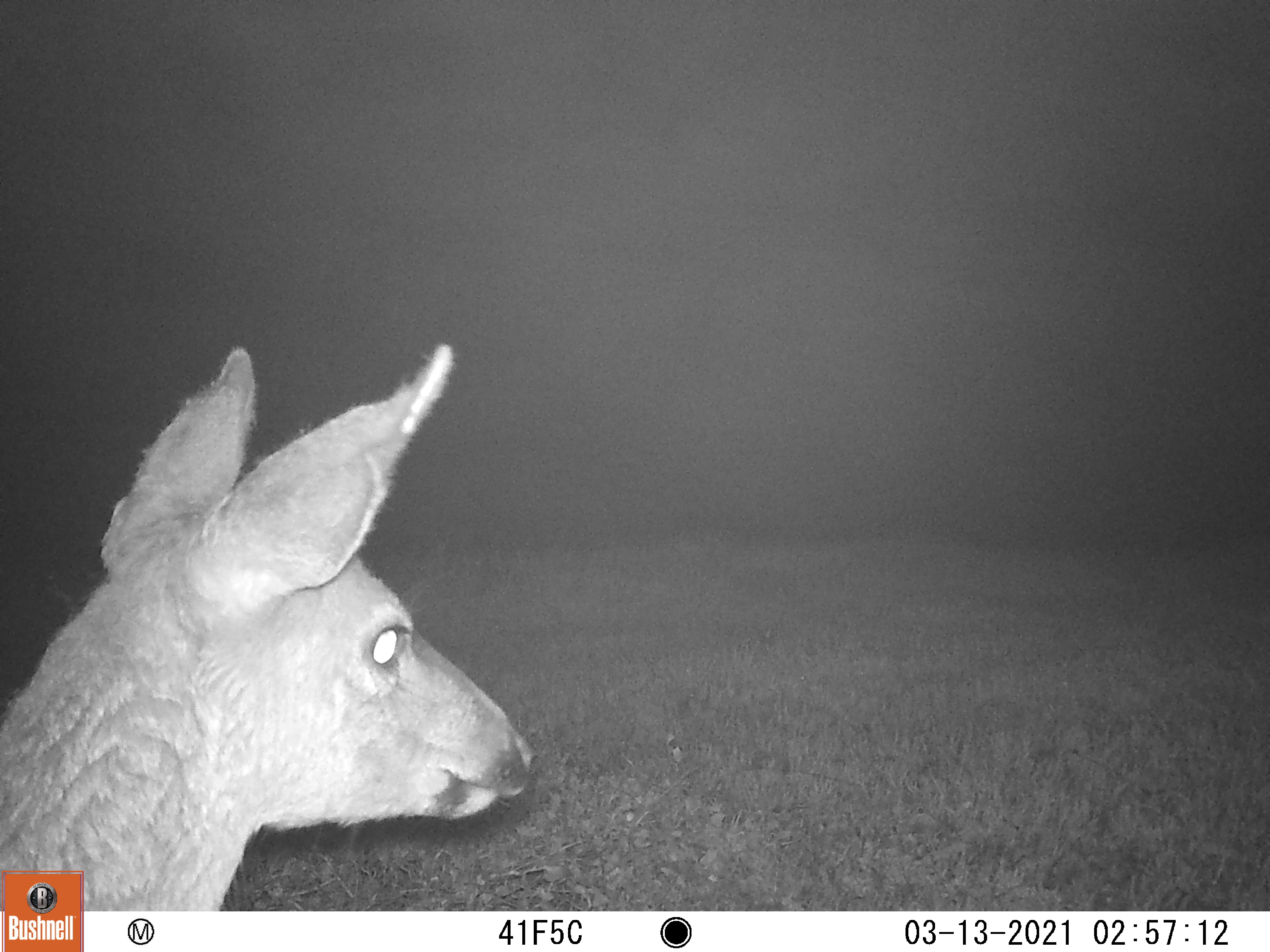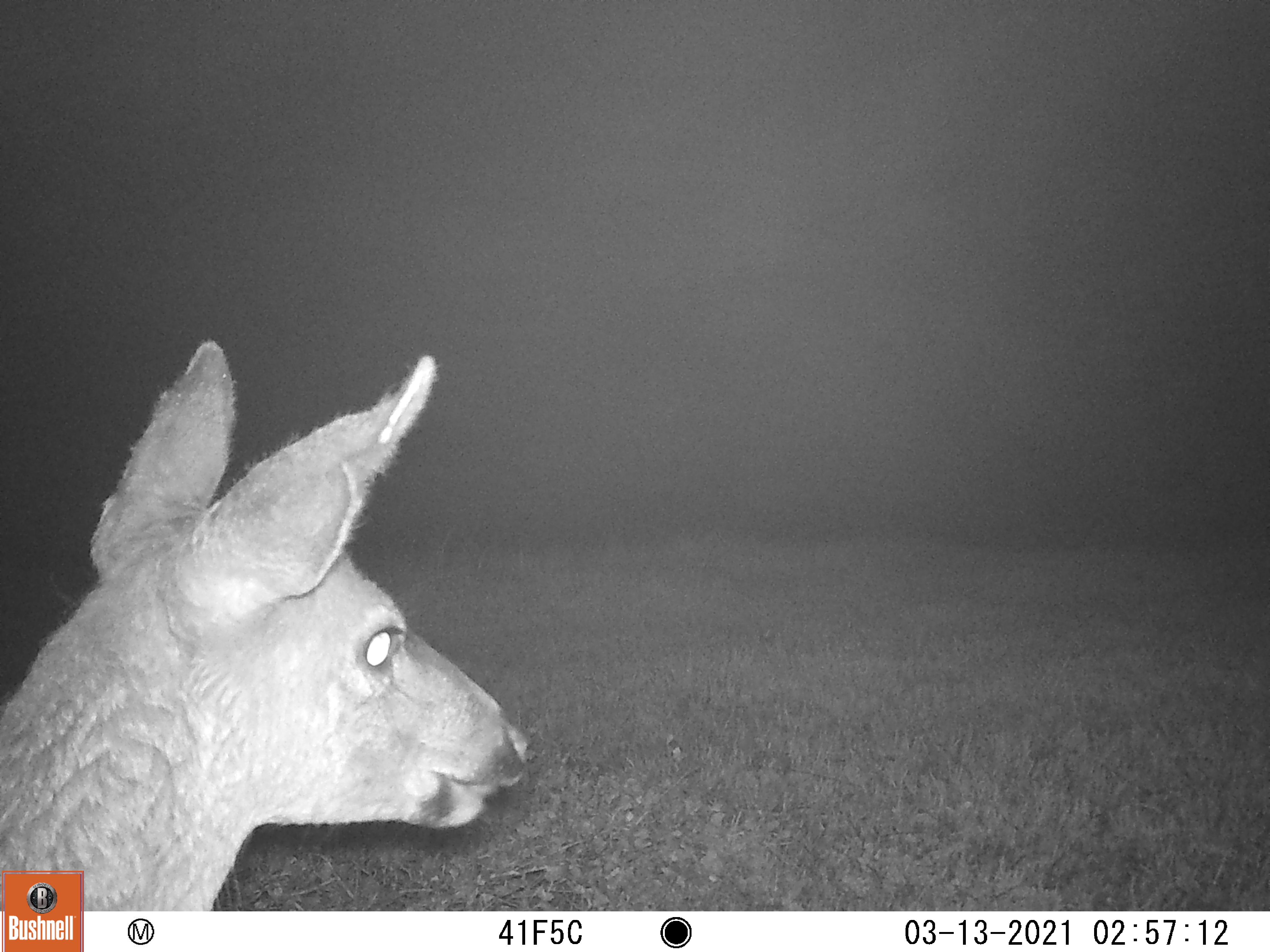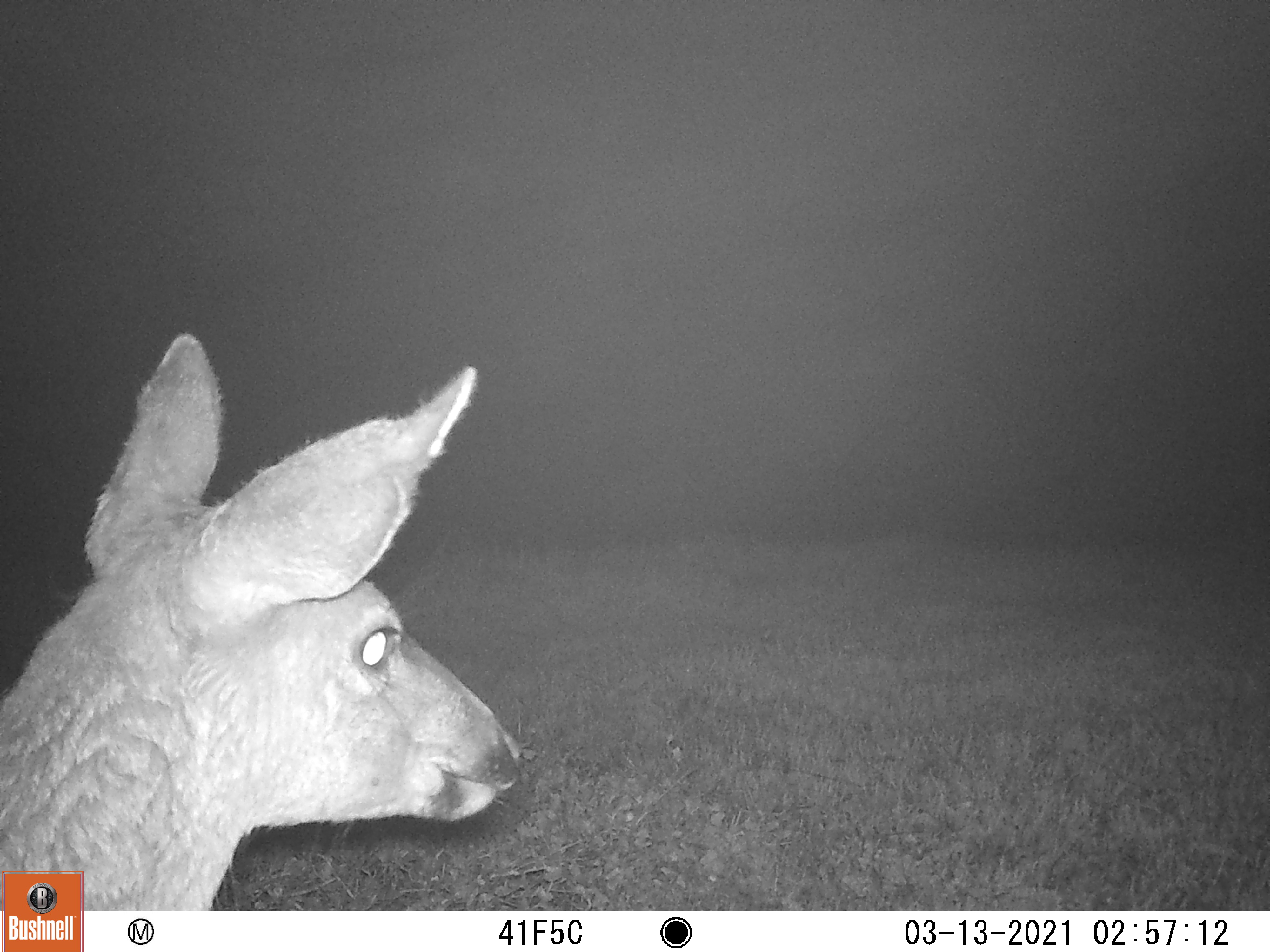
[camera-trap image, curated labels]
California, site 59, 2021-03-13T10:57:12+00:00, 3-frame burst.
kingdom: Animalia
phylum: Chordata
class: Mammalia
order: Artiodactyla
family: Cervidae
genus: Odocoileus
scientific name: Odocoileus hemionus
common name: mule deer